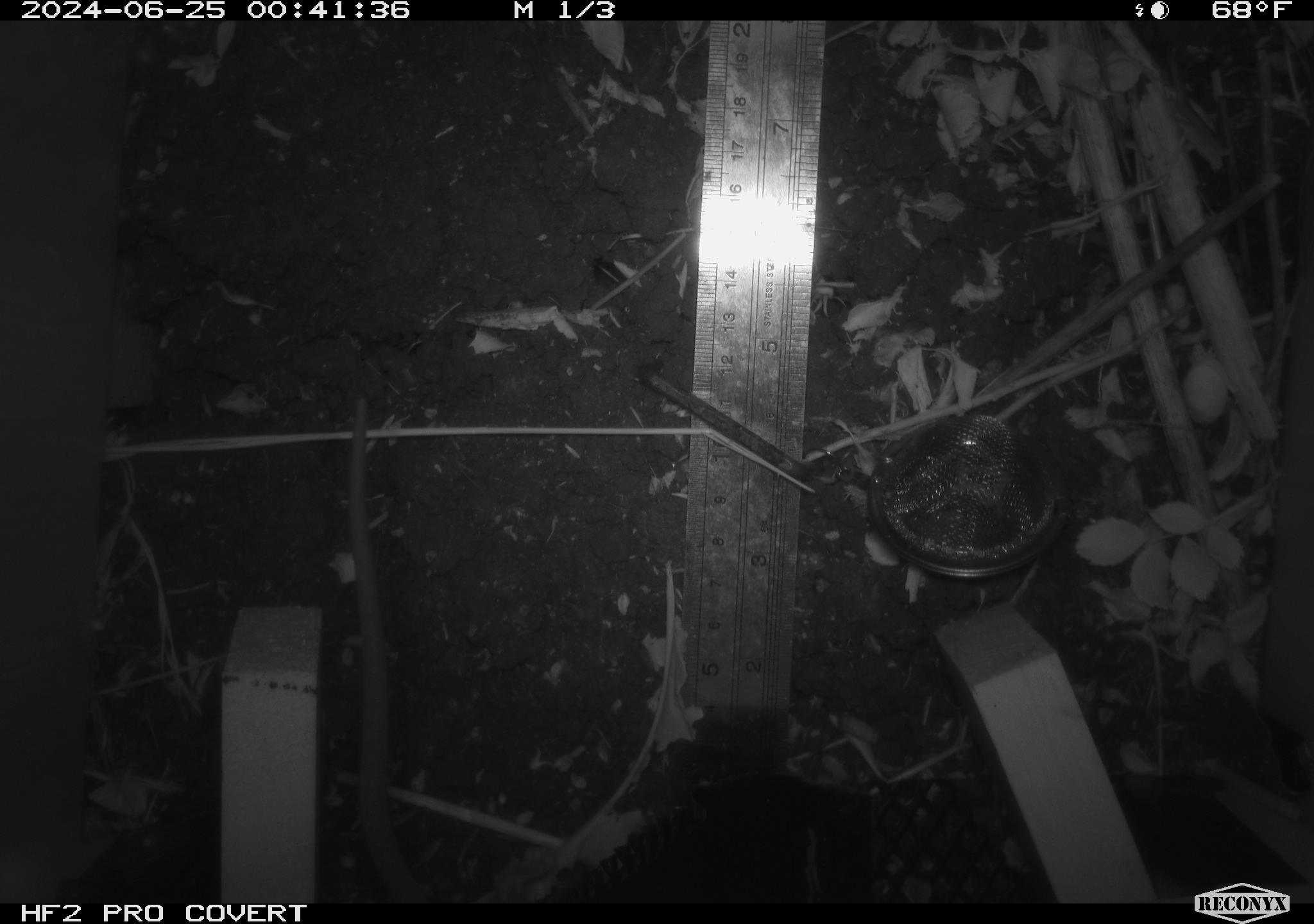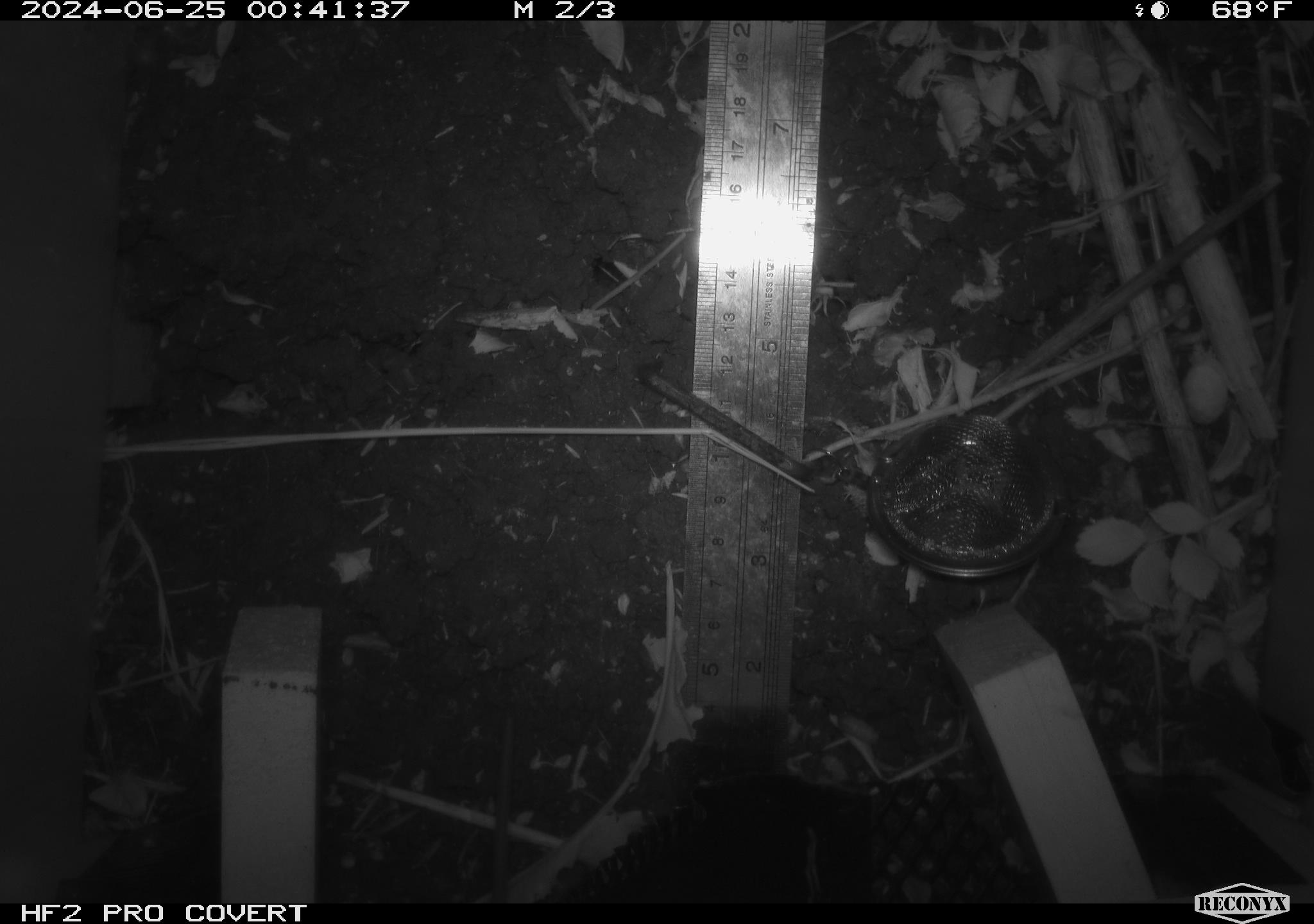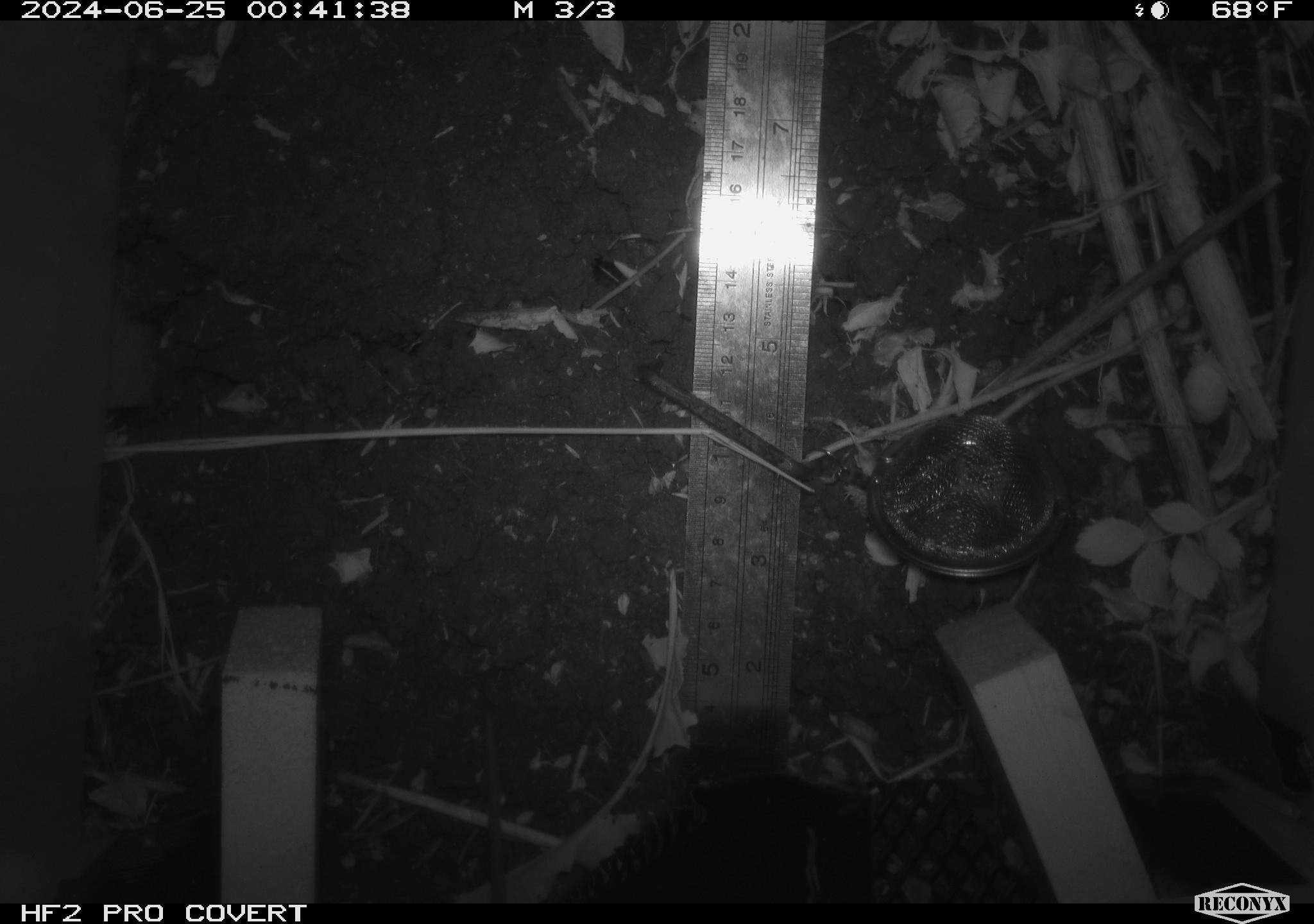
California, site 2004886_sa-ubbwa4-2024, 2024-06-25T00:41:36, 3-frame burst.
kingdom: Animalia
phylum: Chordata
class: Mammalia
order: Rodentia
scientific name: Rodentia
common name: woodrat or rat or mouse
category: woodrat or rat or mouse species